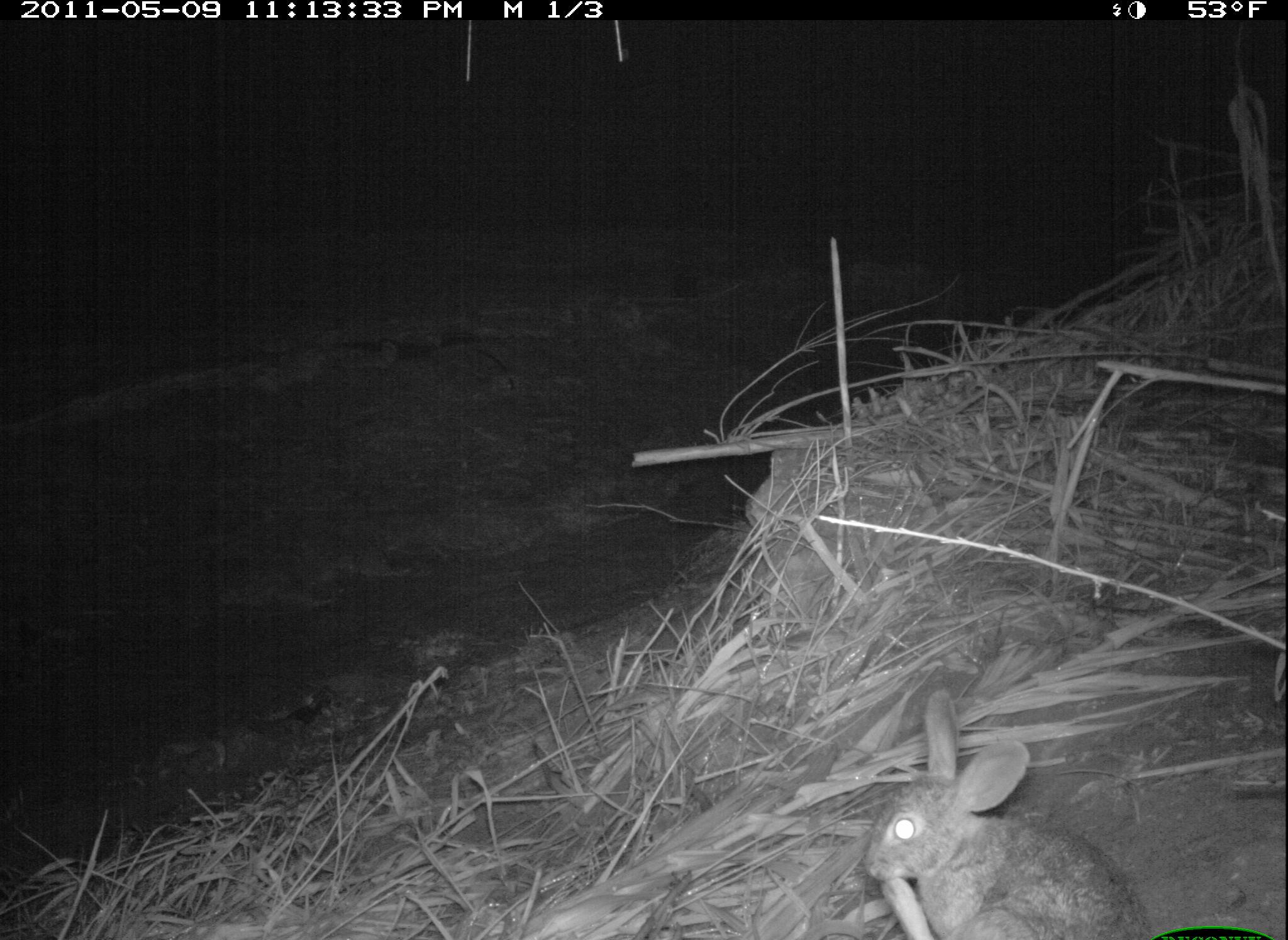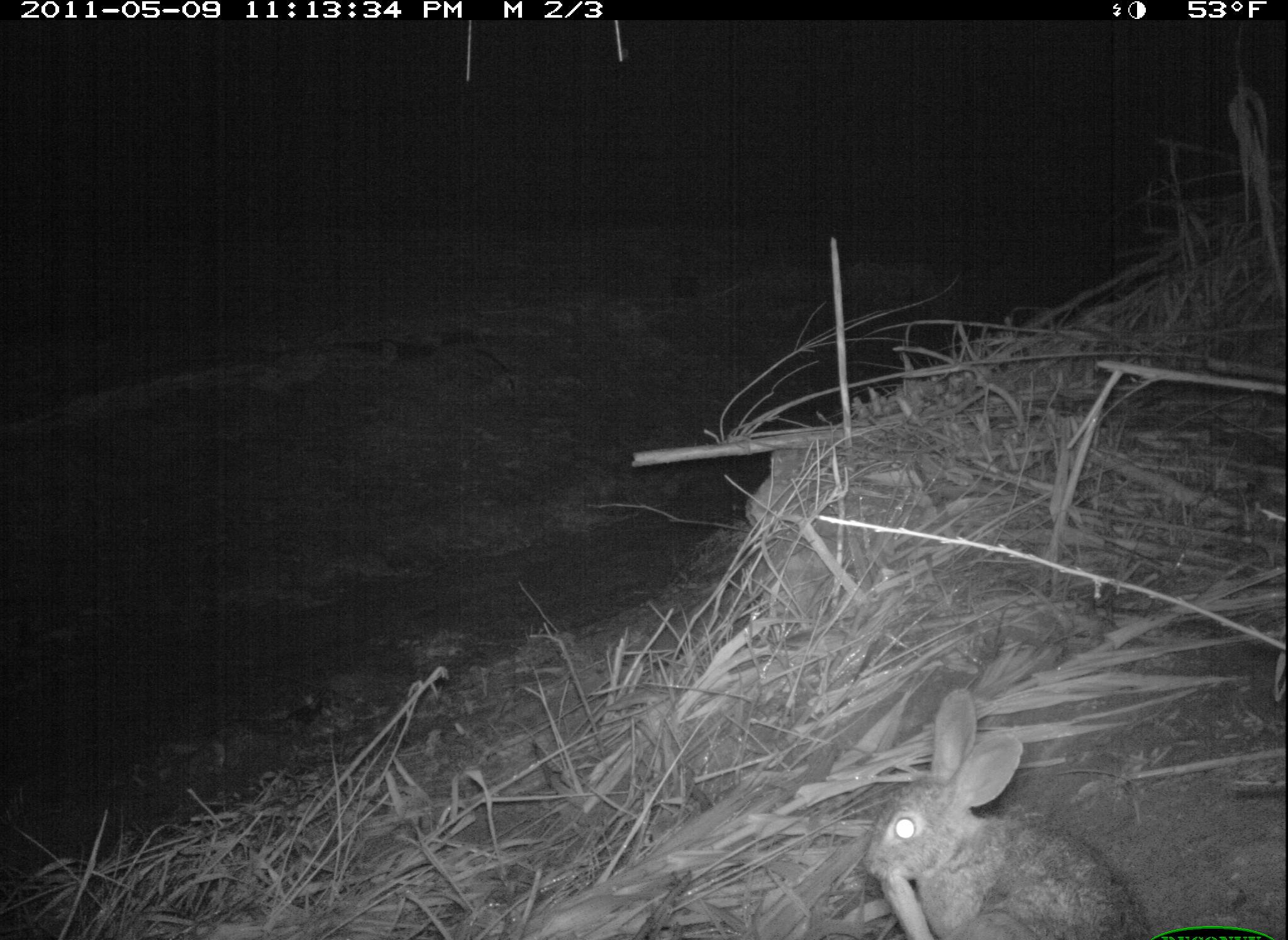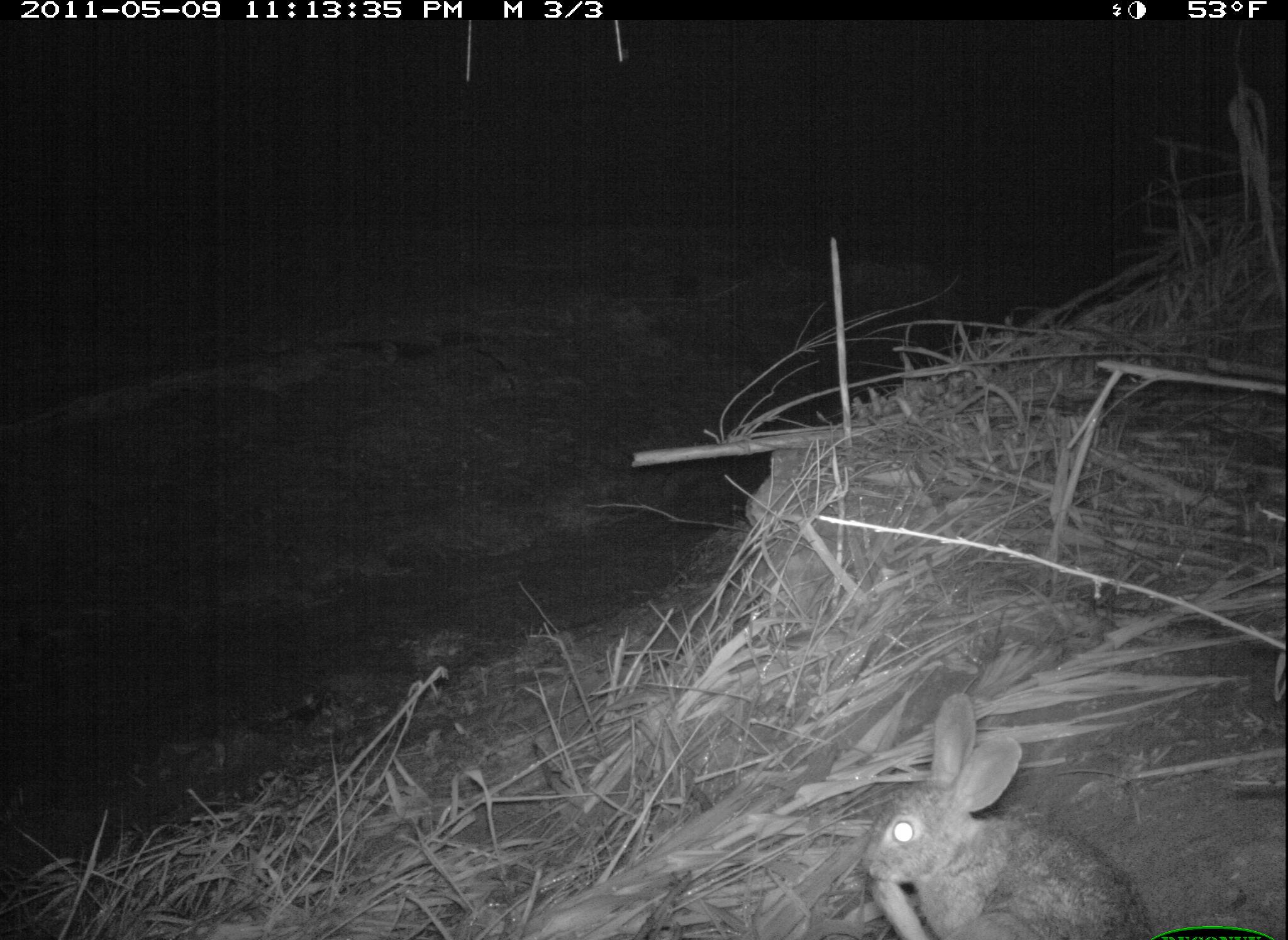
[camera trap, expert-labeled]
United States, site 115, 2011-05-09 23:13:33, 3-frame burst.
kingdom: Animalia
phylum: Chordata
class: Mammalia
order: Lagomorpha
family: Leporidae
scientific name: Leporidae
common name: rabbits and hares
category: rabbit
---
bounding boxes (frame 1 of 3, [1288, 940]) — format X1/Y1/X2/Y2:
rabbit: 863/685/1151/936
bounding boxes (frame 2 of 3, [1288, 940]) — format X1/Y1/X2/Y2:
rabbit: 853/681/1156/940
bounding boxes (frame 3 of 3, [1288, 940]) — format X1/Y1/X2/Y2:
rabbit: 855/694/1164/937